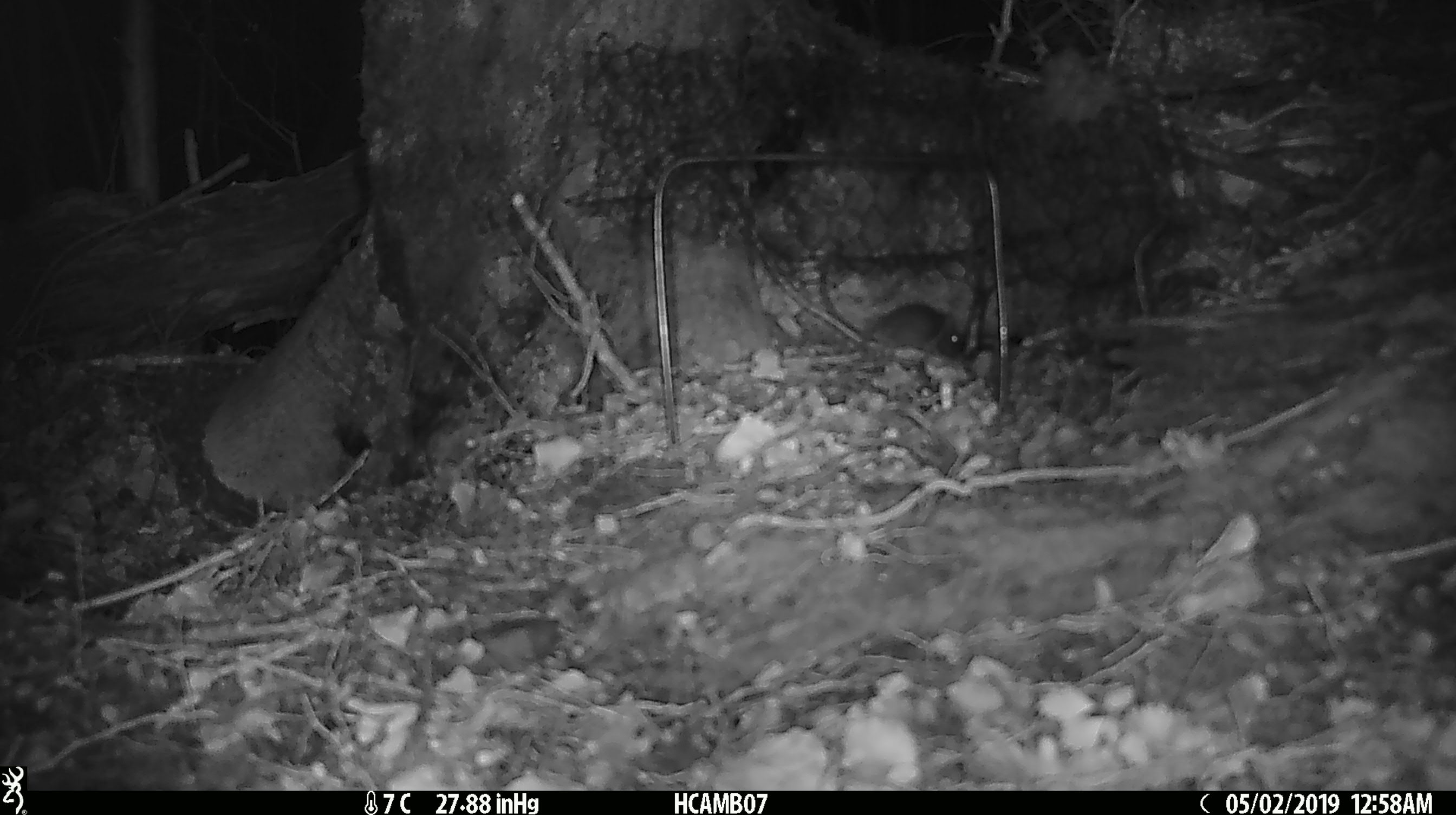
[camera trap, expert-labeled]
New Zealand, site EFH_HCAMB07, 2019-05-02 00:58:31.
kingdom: Animalia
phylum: Chordata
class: Mammalia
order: Rodentia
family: Muridae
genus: Mus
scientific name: Mus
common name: mouse